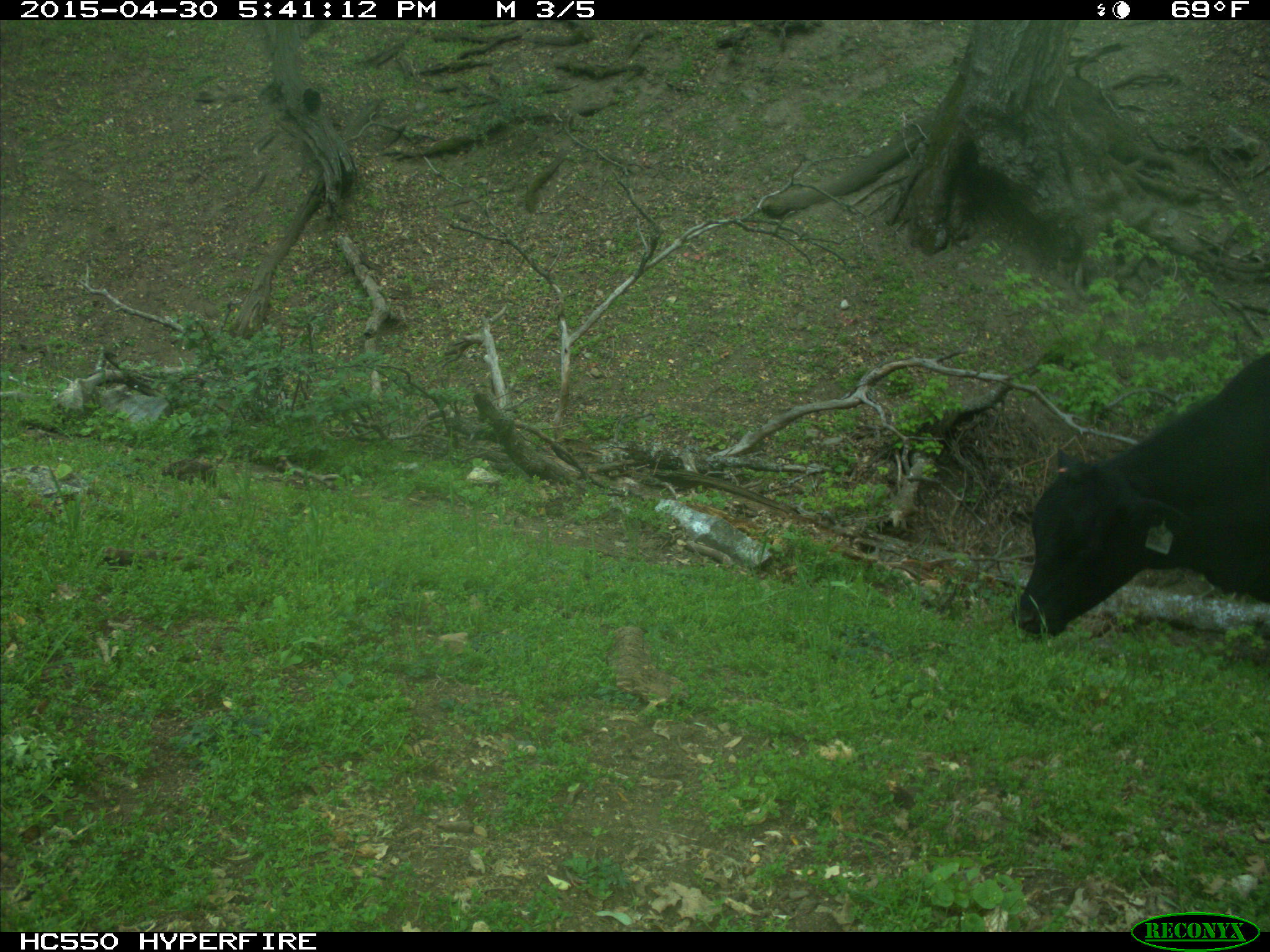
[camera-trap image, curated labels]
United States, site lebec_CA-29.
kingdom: Animalia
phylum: Chordata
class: Mammalia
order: Artiodactyla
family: Bovidae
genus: Bos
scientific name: Bos taurus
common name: domestic cow